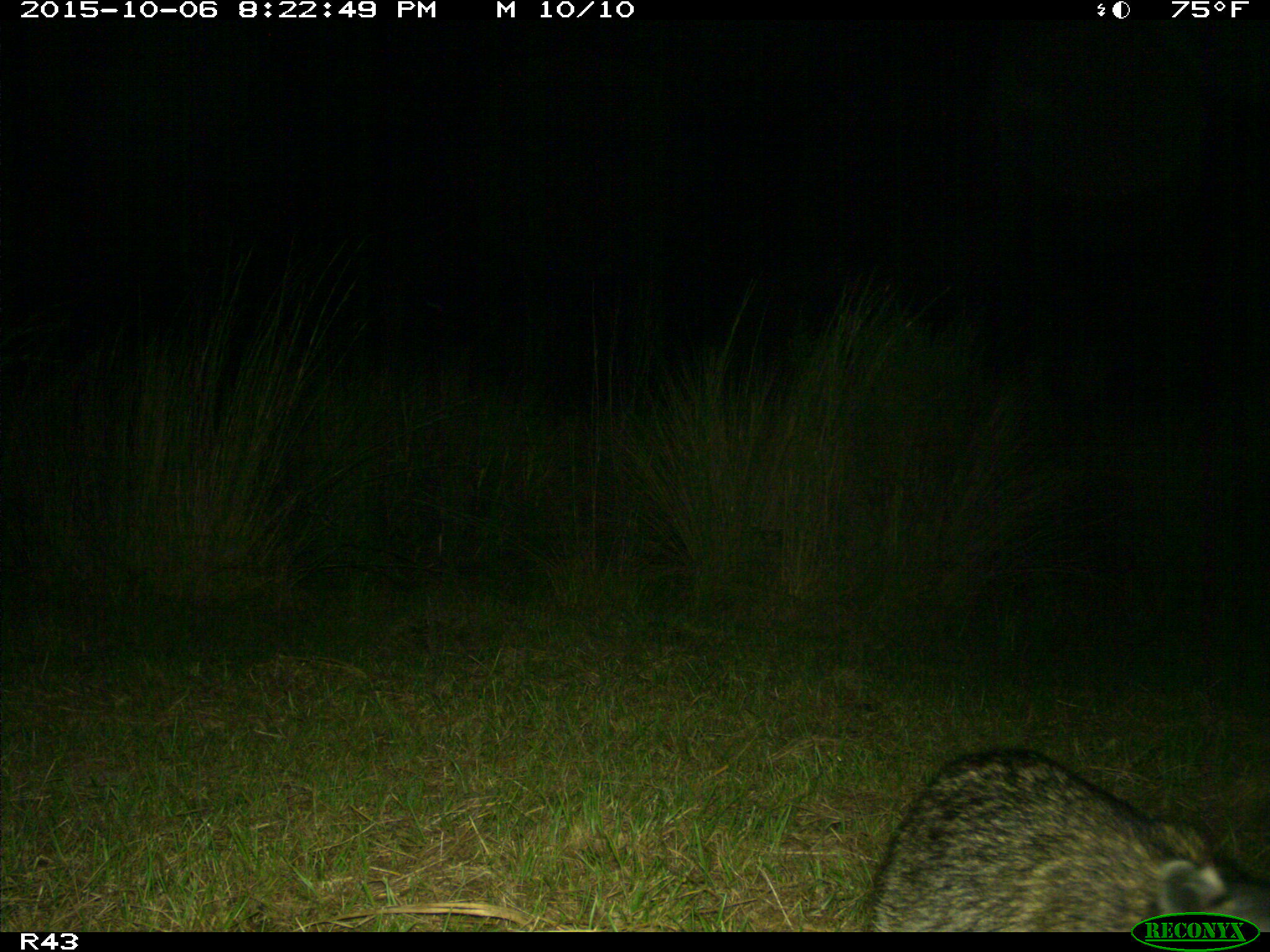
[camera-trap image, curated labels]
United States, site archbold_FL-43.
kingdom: Animalia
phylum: Chordata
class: Mammalia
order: Carnivora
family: Procyonidae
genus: Procyon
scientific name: Procyon lotor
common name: common raccoon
Procyon lotor (common raccoon).